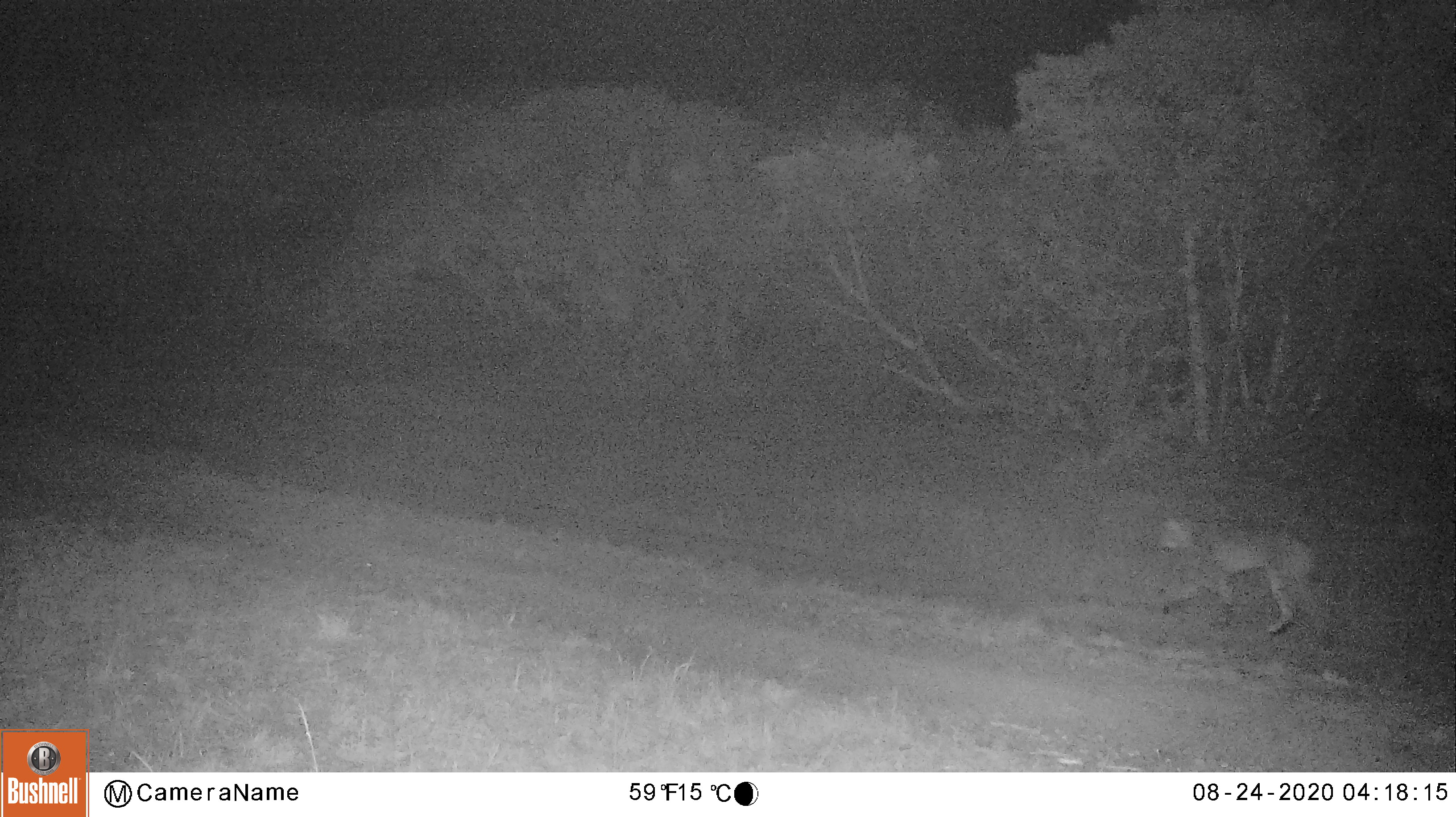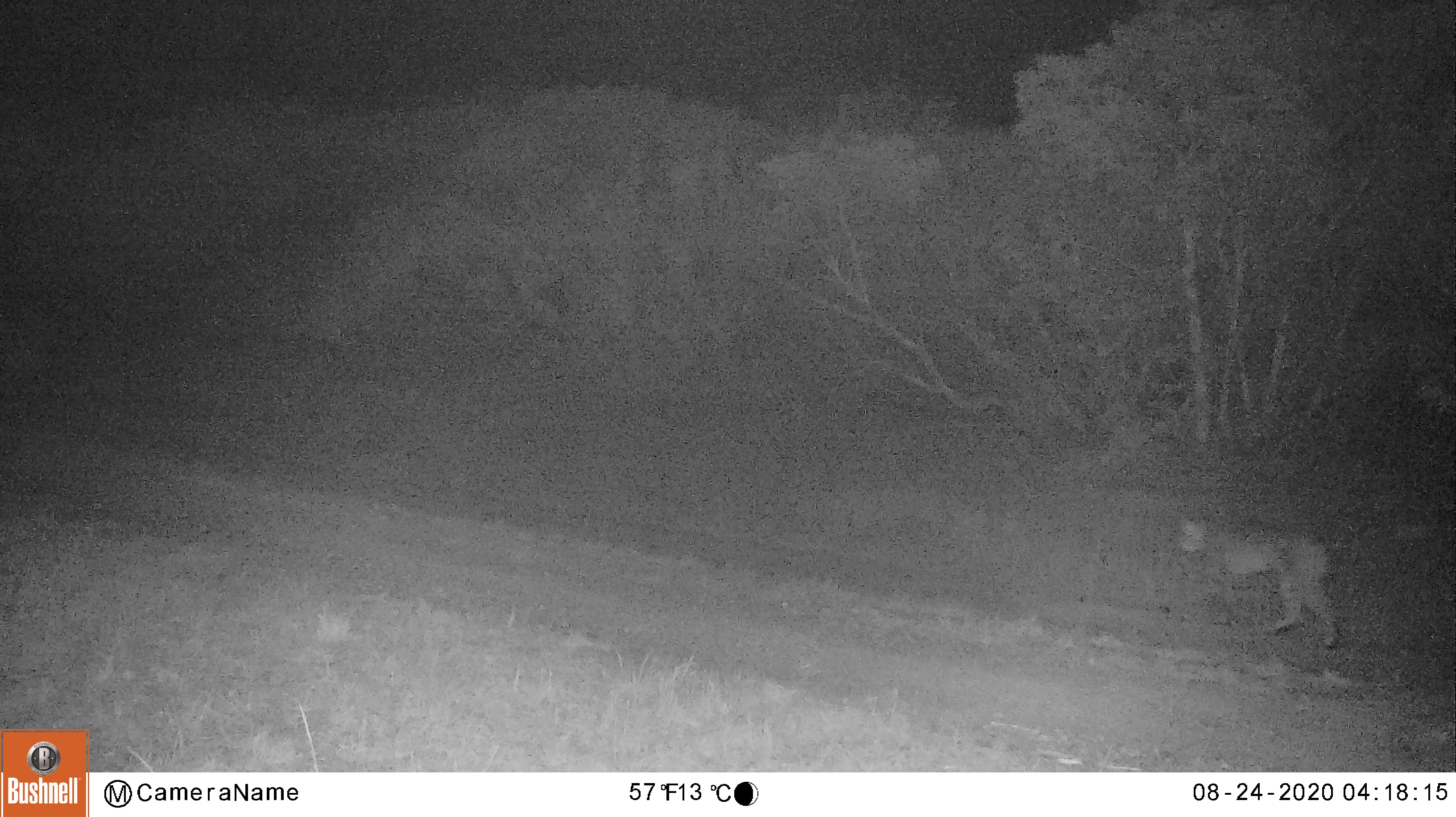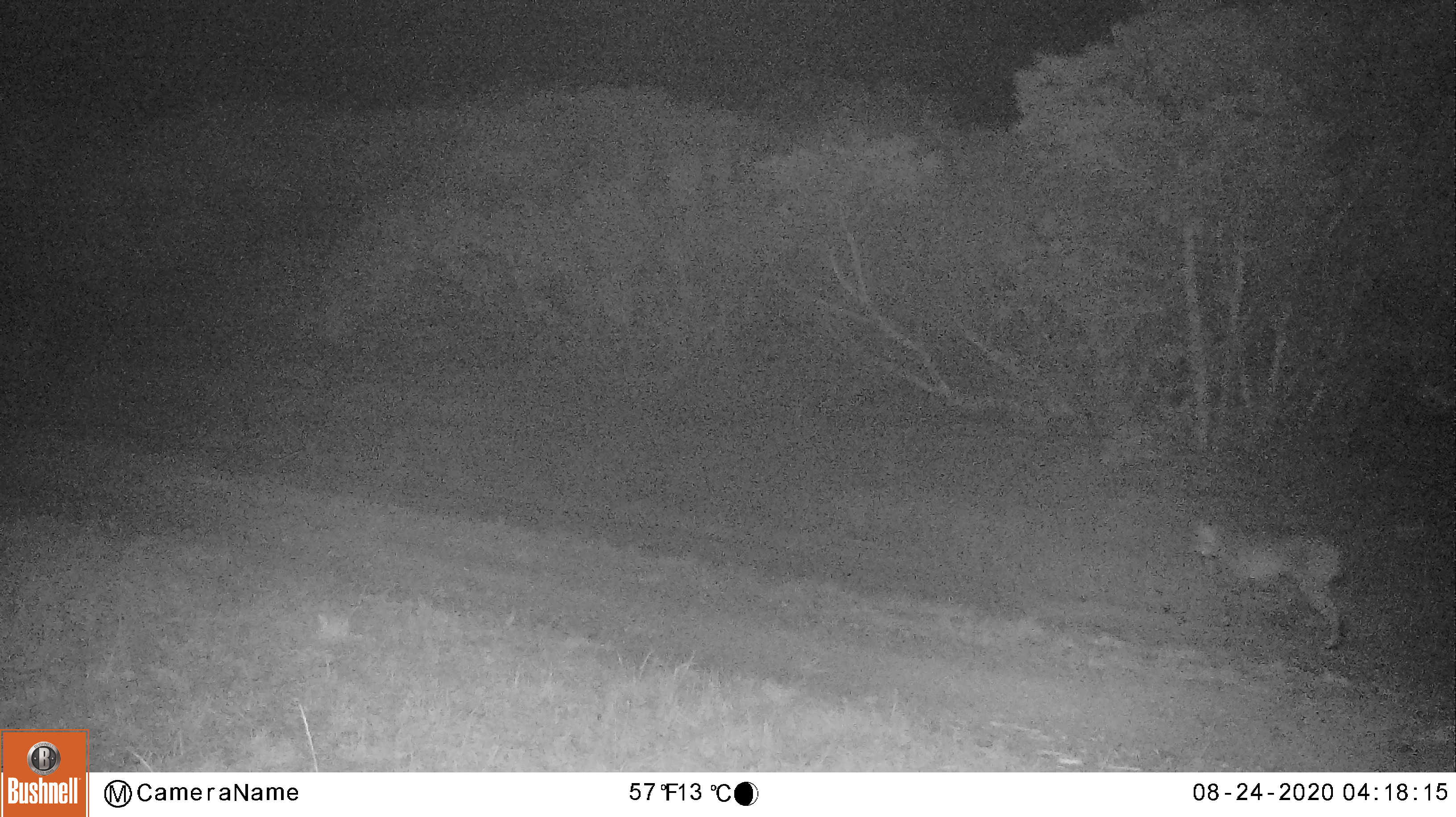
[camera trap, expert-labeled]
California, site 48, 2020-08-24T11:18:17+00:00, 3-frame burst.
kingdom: Animalia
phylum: Chordata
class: Mammalia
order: Carnivora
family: Felidae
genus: Lynx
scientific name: Lynx rufus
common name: bobcat